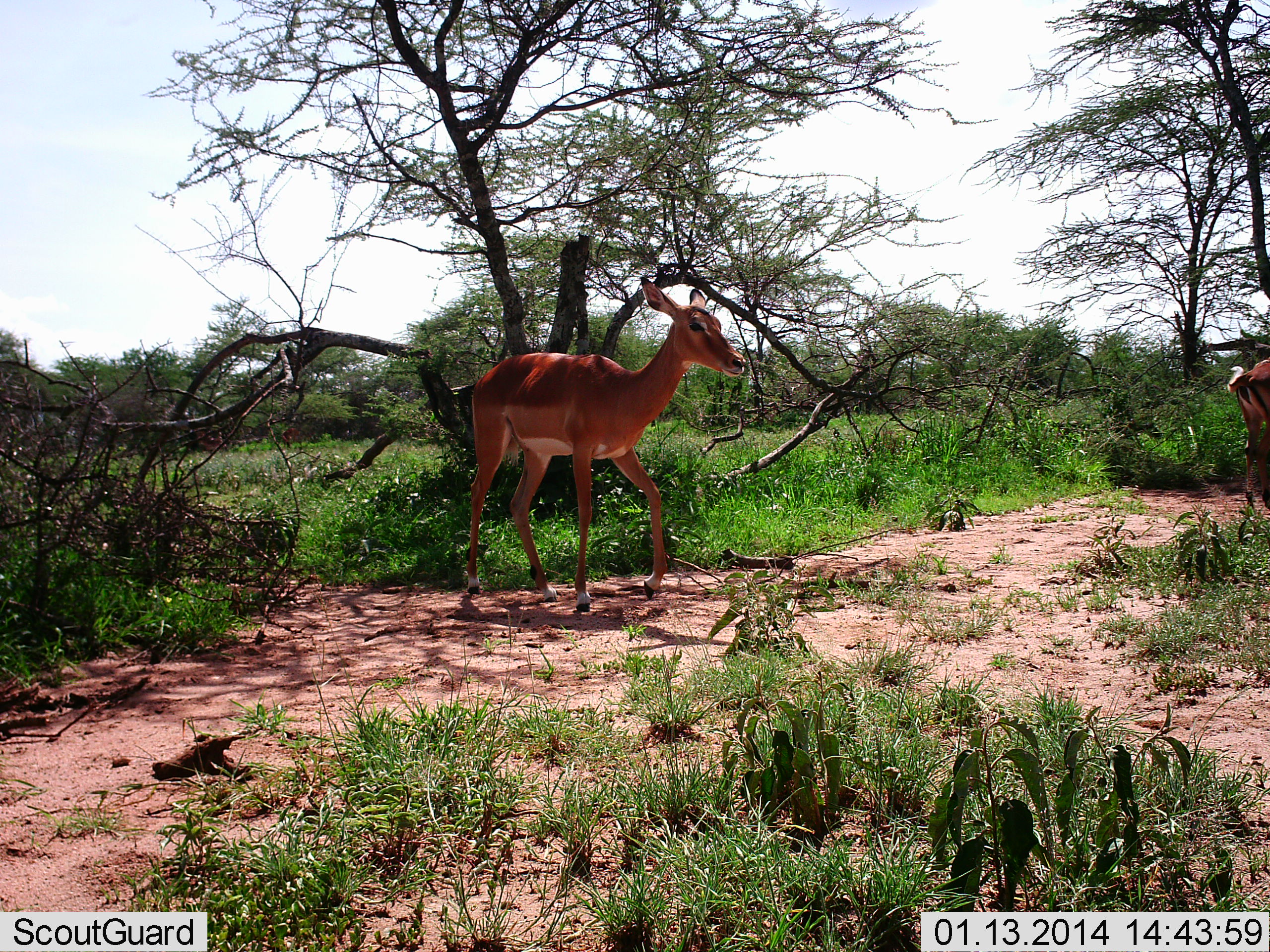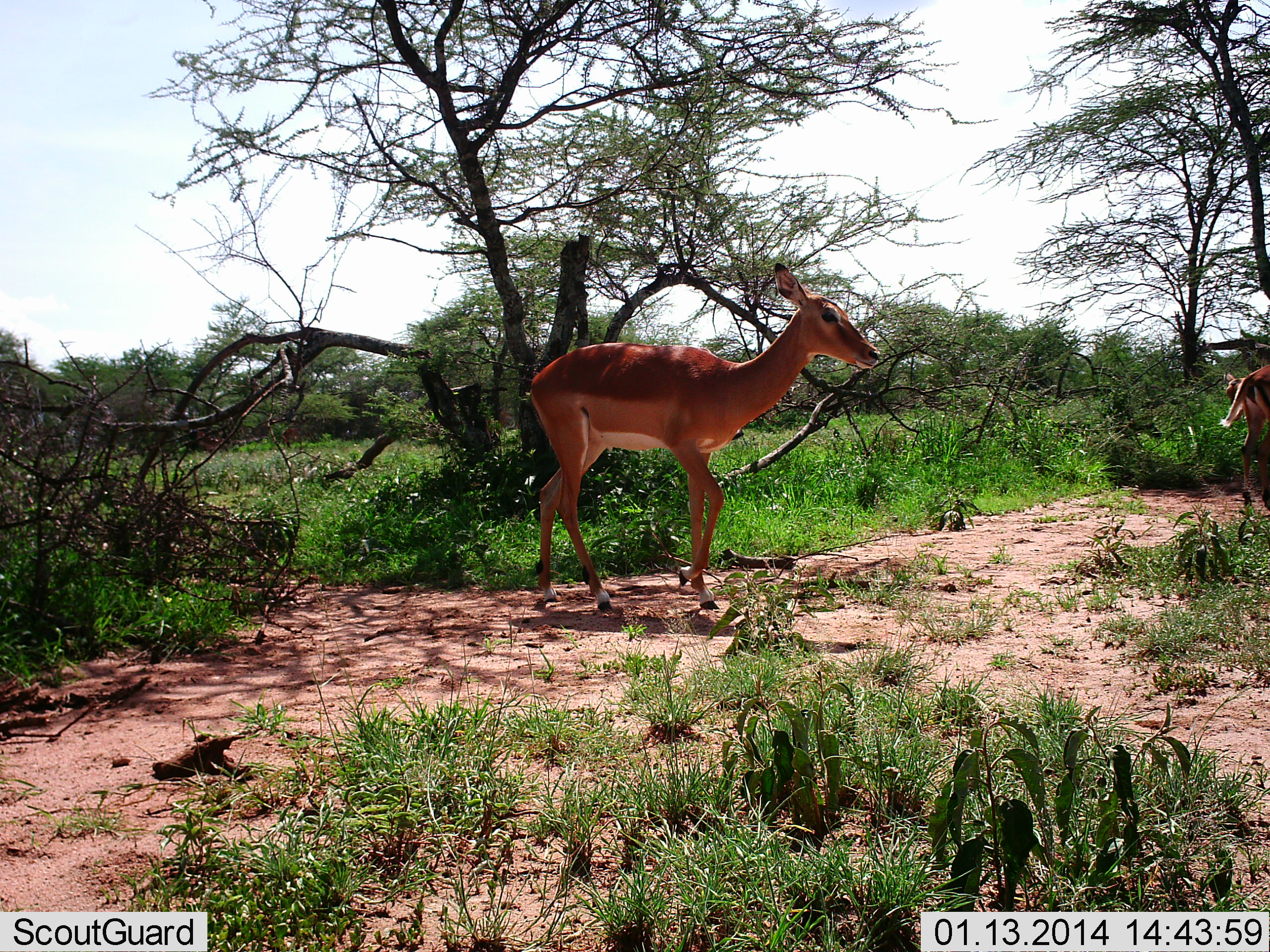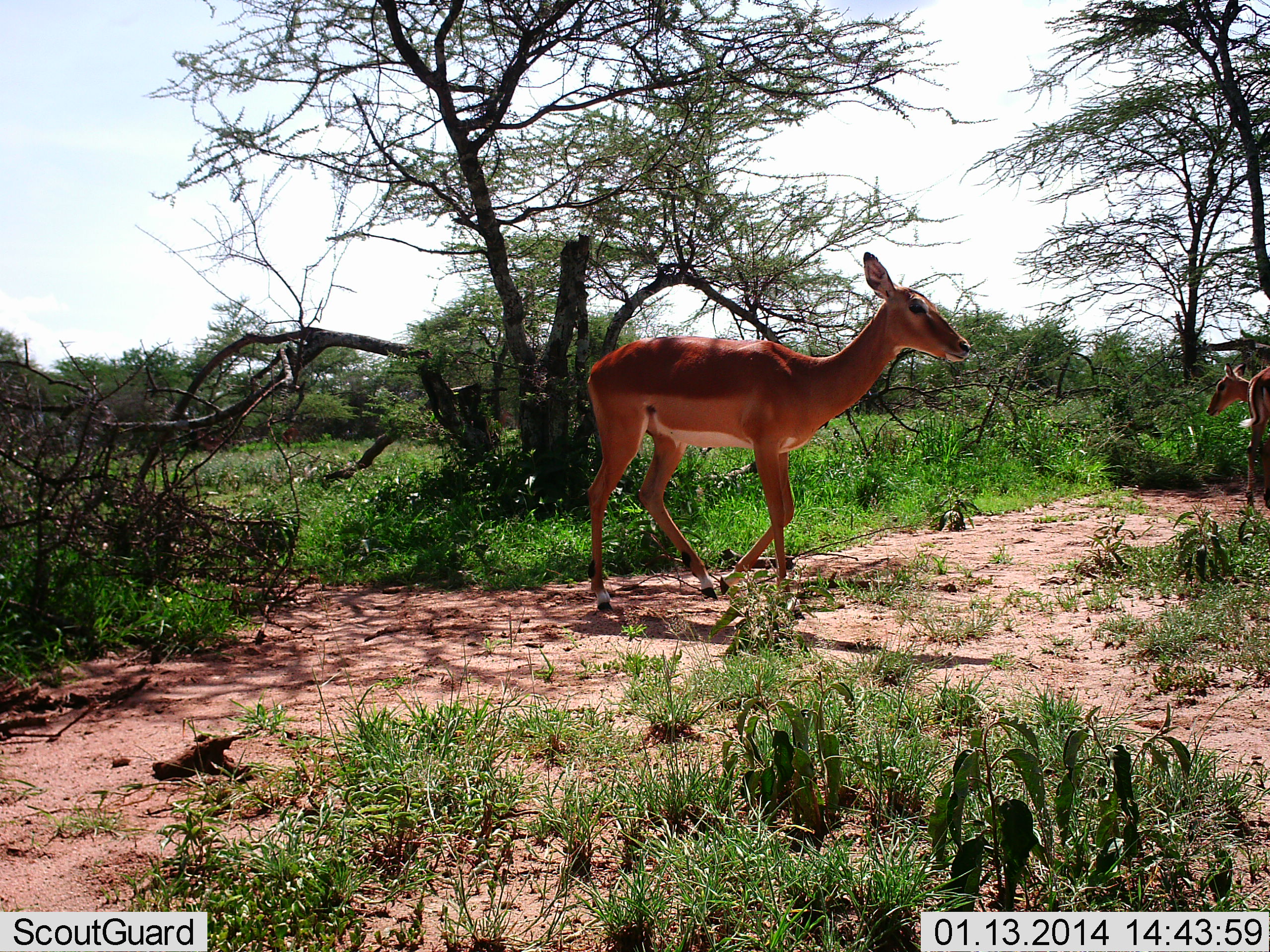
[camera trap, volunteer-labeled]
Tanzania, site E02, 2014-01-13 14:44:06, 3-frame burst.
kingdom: Animalia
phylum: Chordata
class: Mammalia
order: Artiodactyla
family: Bovidae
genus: Aepyceros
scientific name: Aepyceros melampus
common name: impala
Impala (Aepyceros melampus), count 2. Behavior (volunteer vote fractions): standing 60%, resting 0%, moving 90%, interacting 0%. Young present (vote fraction): 0%. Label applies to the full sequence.